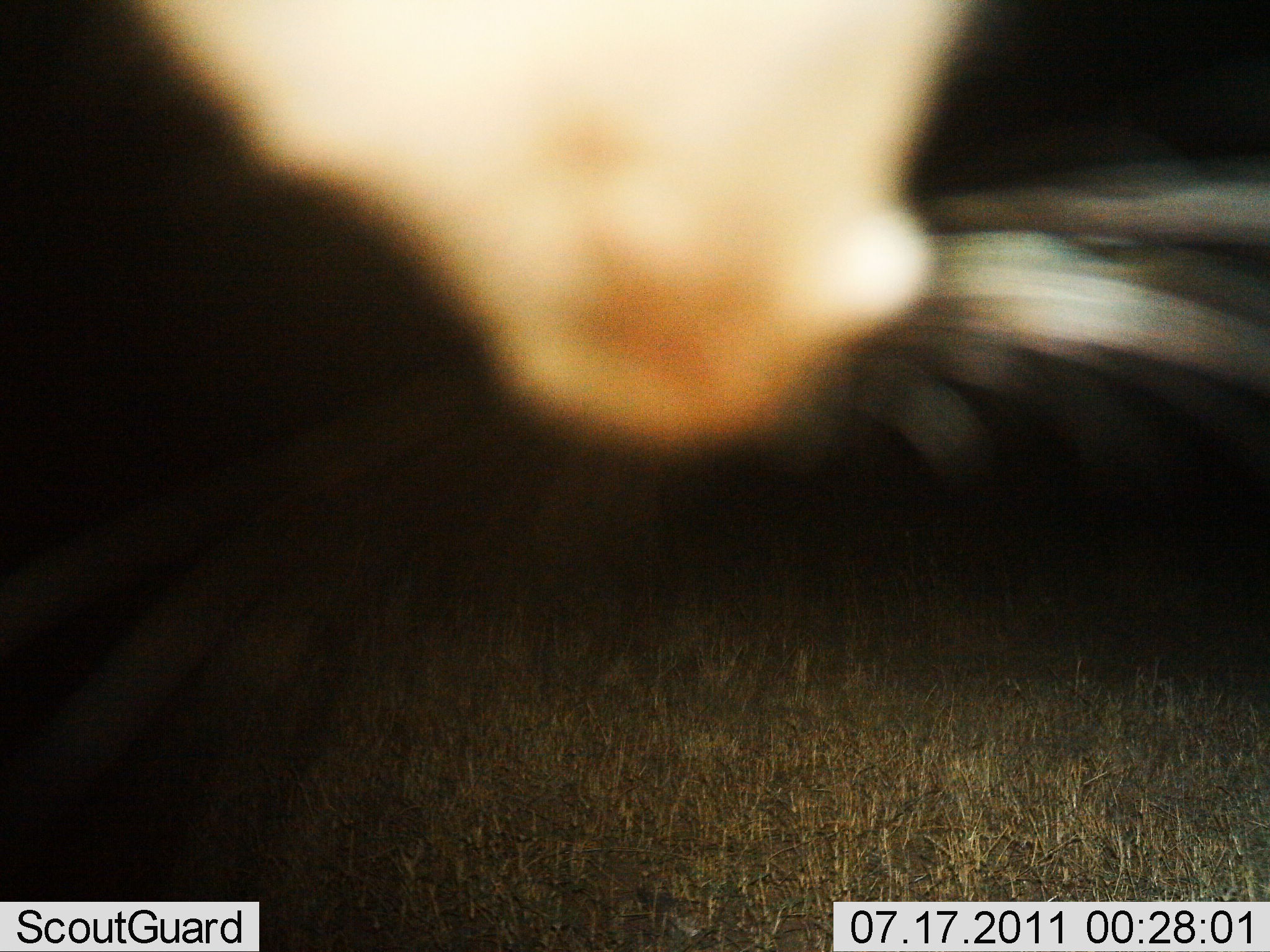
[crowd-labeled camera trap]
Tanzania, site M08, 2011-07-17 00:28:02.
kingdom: Animalia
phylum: Chordata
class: Mammalia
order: Carnivora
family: Felidae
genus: Felis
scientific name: Felis lybica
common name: african wild cat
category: wildcat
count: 1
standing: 33%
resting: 0%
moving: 33%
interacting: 33%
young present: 0%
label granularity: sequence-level